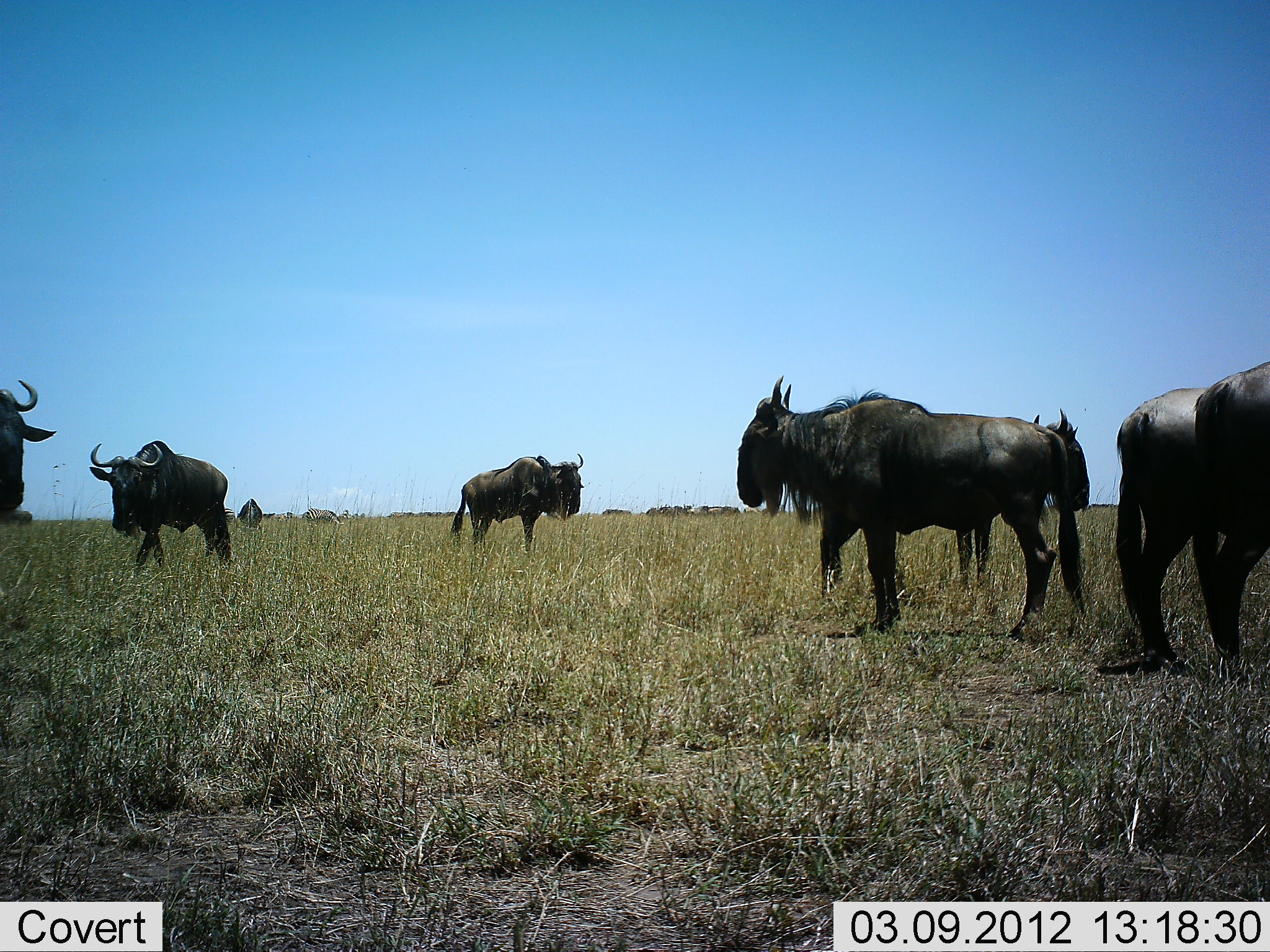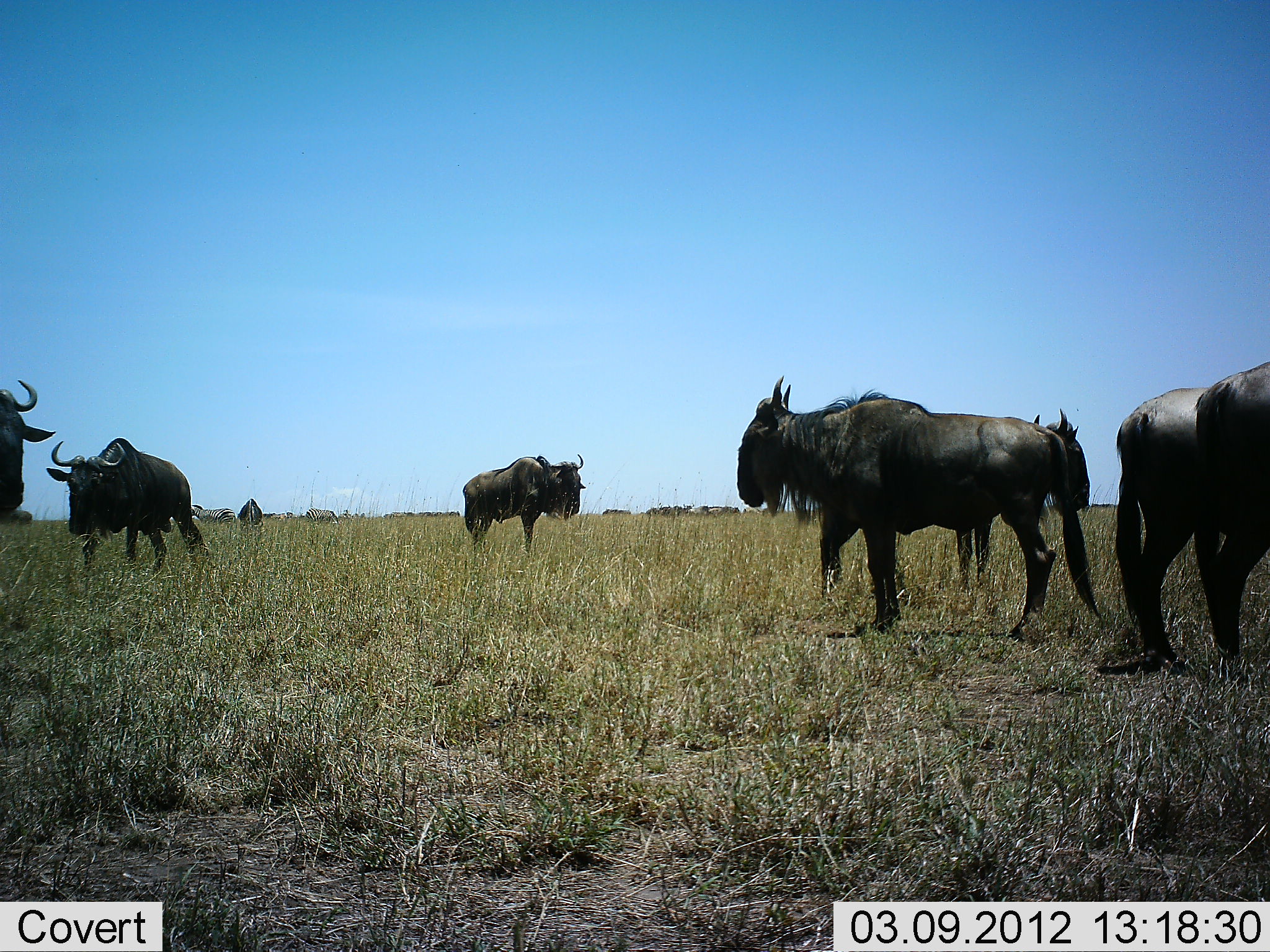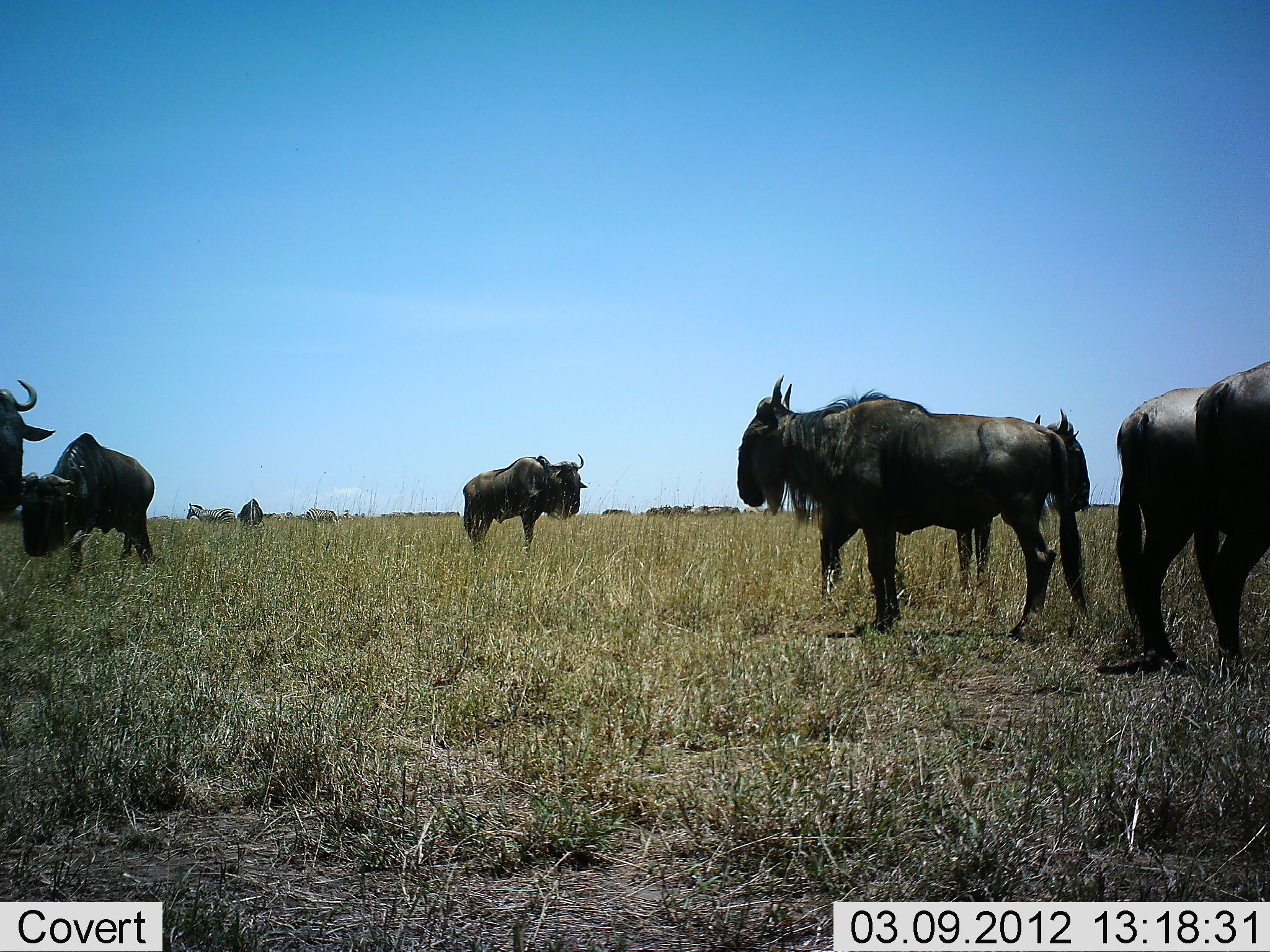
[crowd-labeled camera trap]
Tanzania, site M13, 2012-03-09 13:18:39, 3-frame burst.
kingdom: Animalia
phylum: Chordata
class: Mammalia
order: Artiodactyla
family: Bovidae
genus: Connochaetes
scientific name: Connochaetes taurinus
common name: blue wildebeest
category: wildebeest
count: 10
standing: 94%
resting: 6%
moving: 71%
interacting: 3%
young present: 0%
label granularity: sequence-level